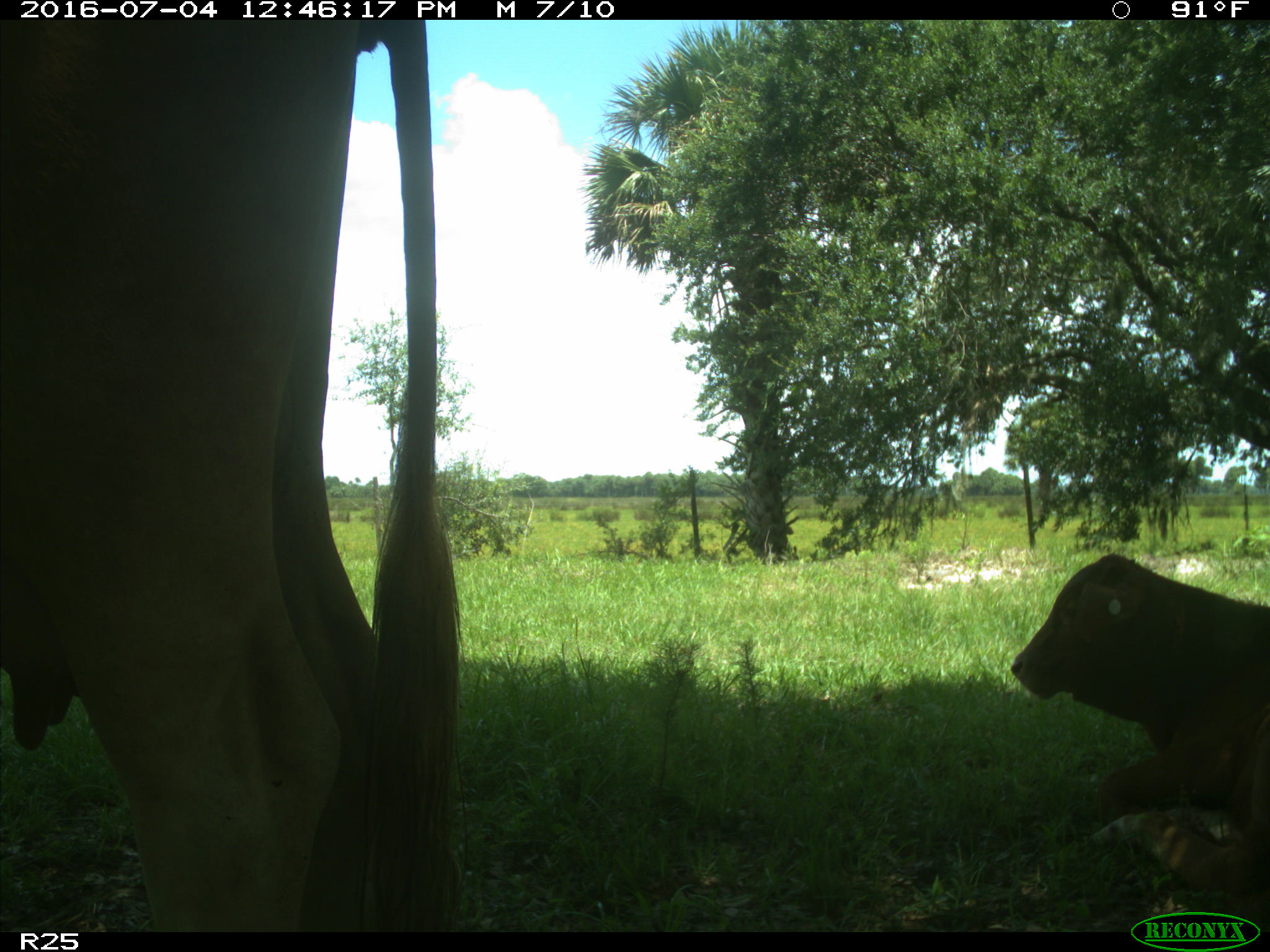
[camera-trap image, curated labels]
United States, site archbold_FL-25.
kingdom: Animalia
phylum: Chordata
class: Mammalia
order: Artiodactyla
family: Bovidae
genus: Bos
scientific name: Bos taurus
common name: domestic cow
Bos taurus (domestic cow).